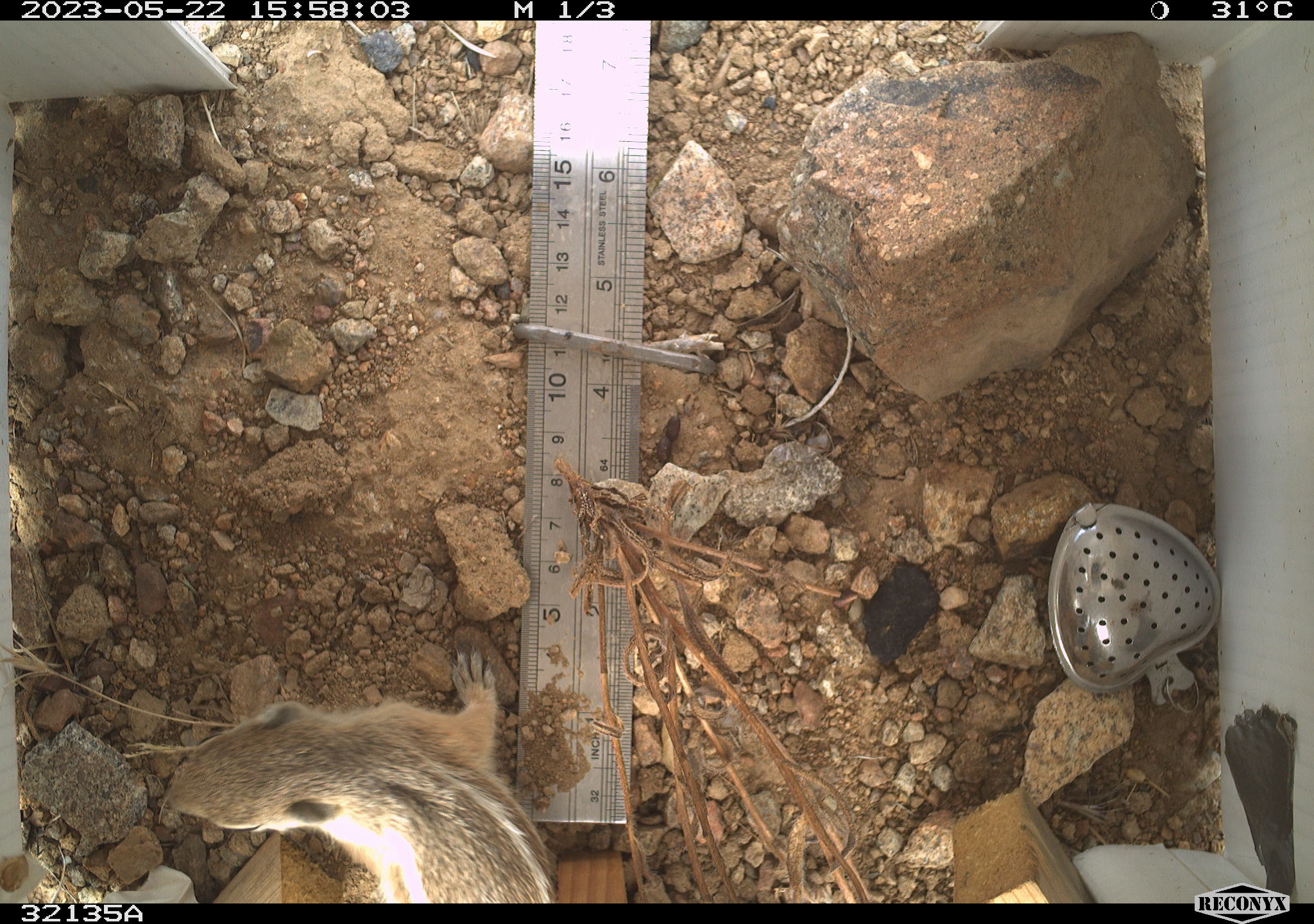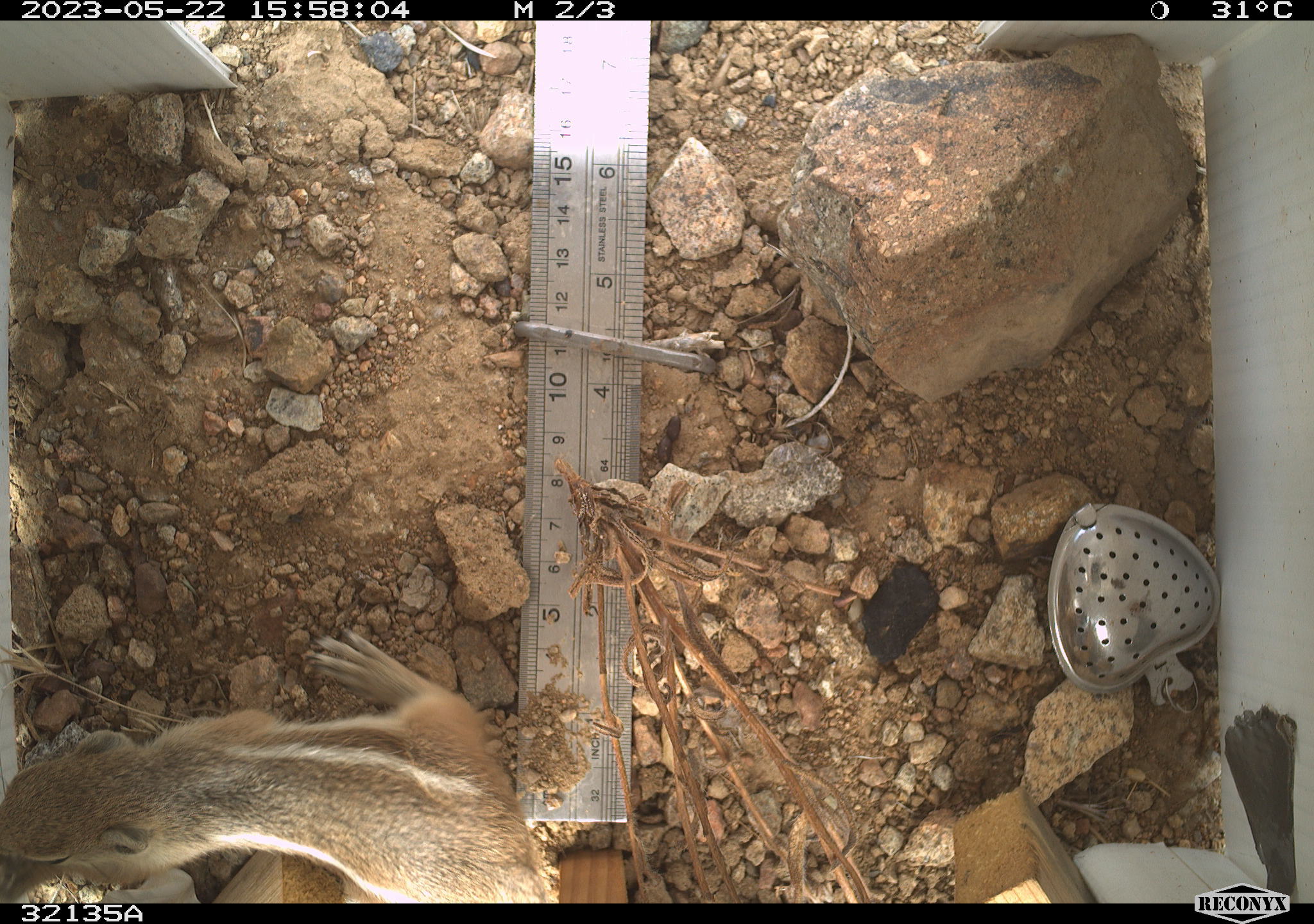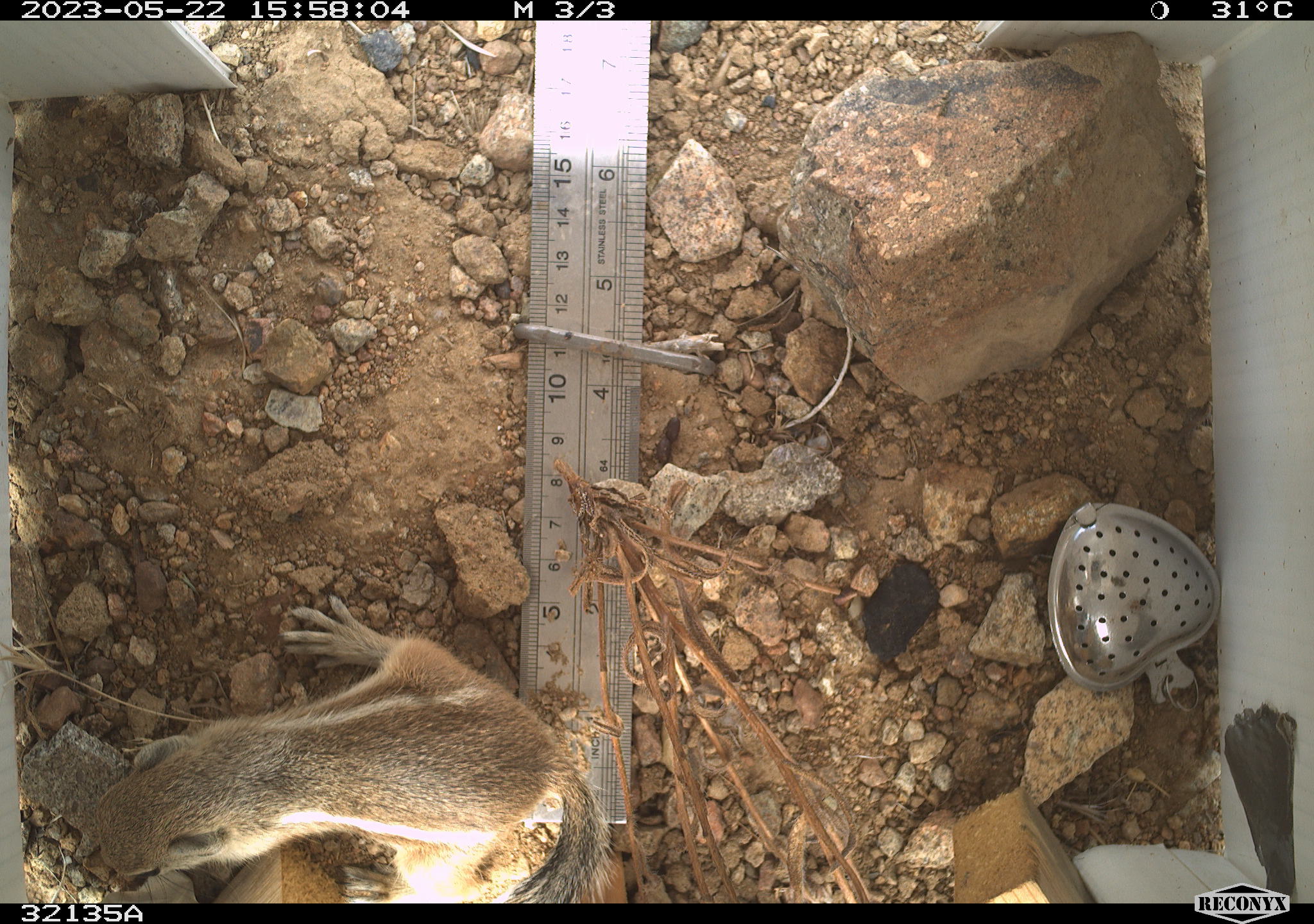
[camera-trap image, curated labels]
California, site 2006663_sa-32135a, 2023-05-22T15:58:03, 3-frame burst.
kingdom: Animalia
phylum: Chordata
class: Mammalia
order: Rodentia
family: Sciuridae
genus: Ammospermophilus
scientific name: Ammospermophilus leucurus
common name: white-tailed antelope squirrel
White-tailed antelope squirrel (Ammospermophilus leucurus).